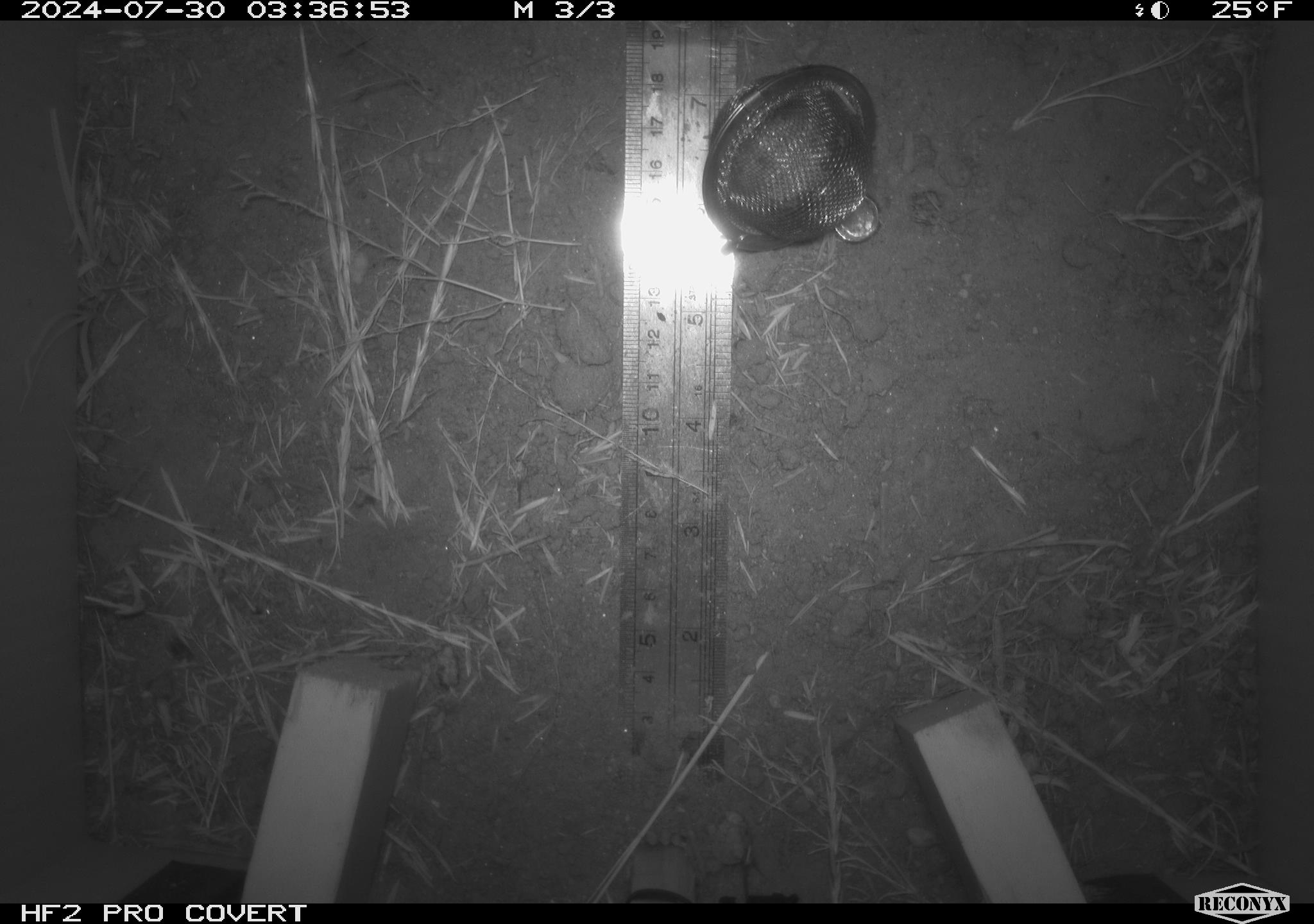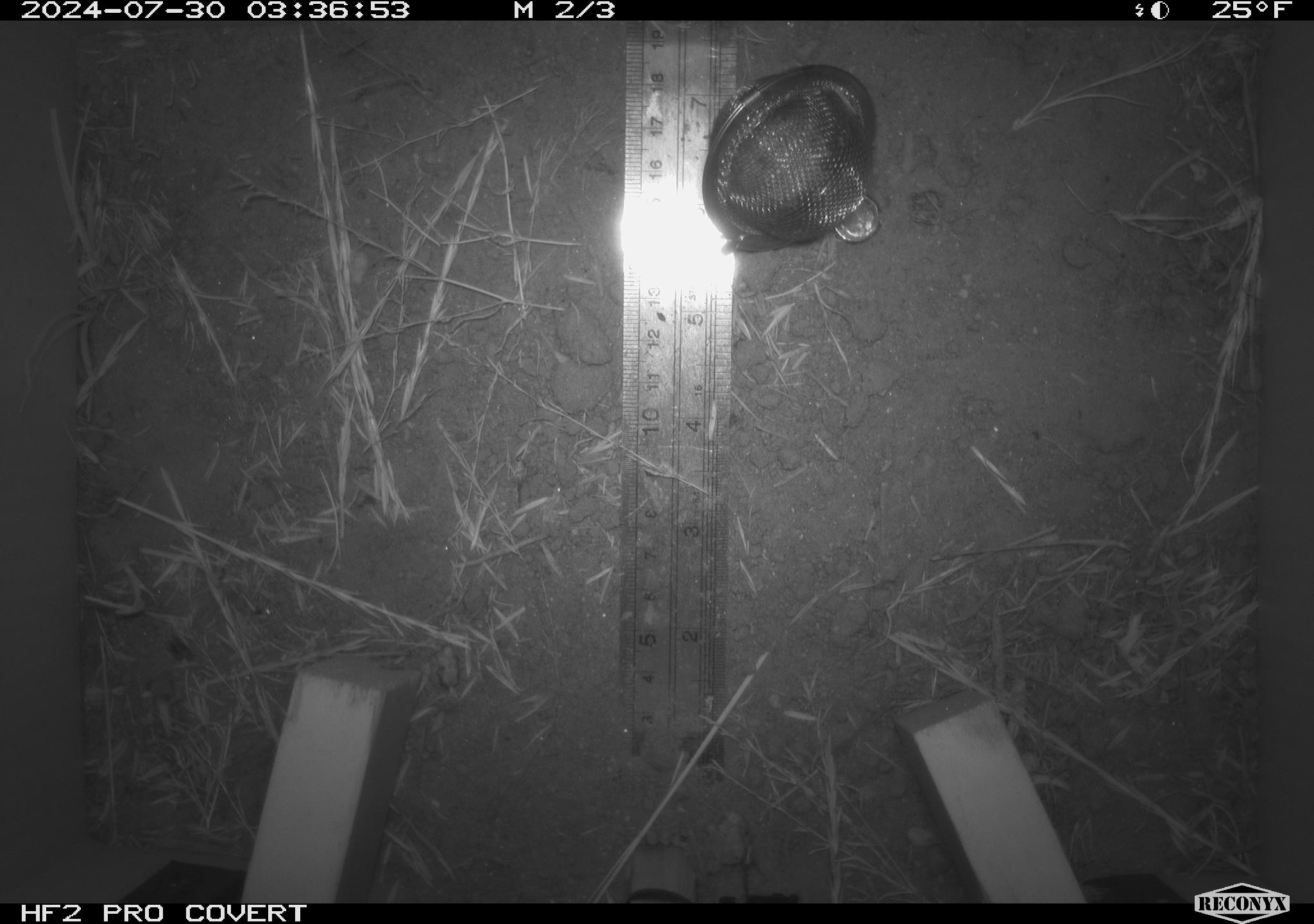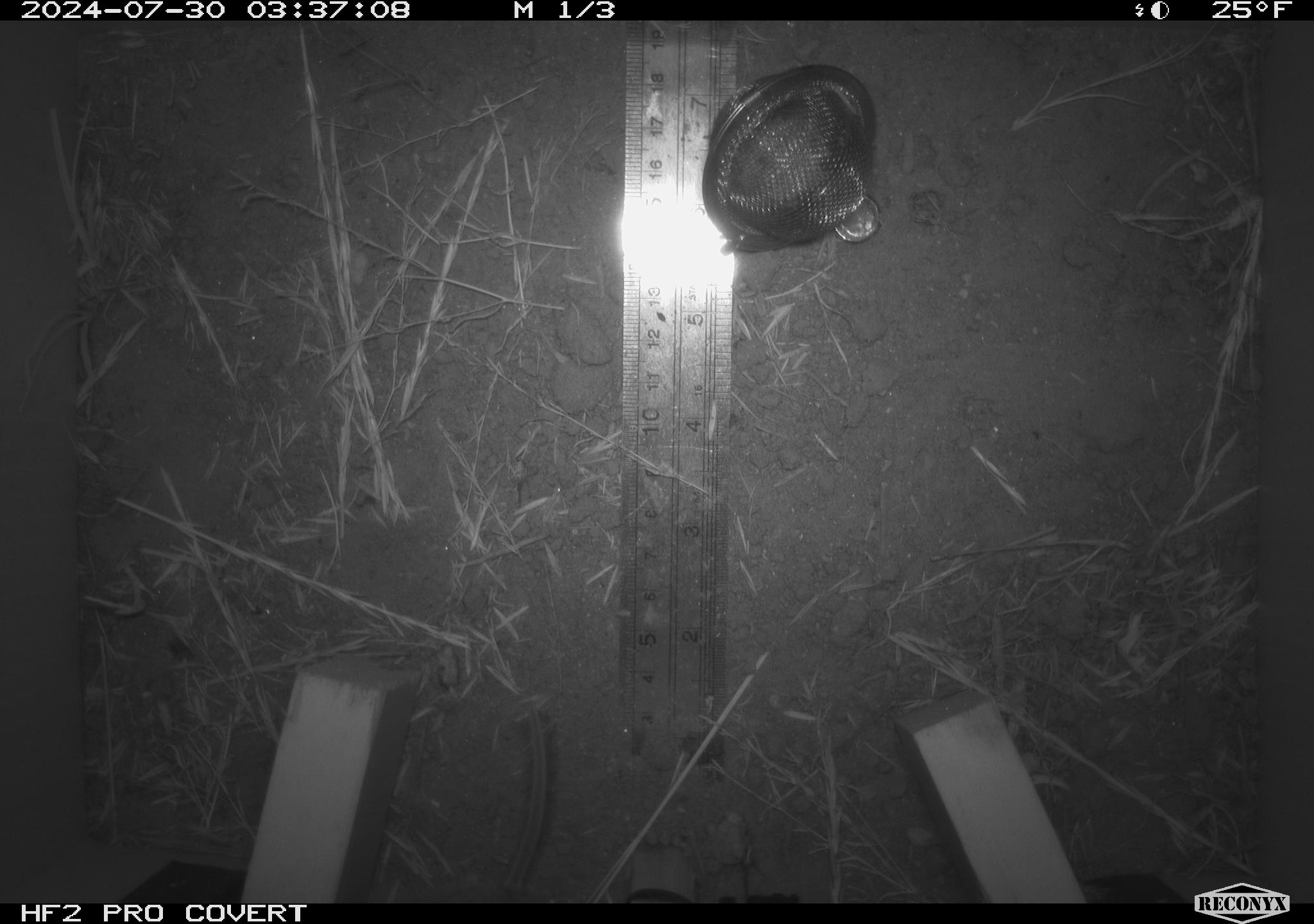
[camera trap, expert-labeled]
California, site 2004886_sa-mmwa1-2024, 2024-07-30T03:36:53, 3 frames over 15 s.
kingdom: Animalia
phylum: Chordata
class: Mammalia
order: Rodentia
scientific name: Rodentia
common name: mouse species